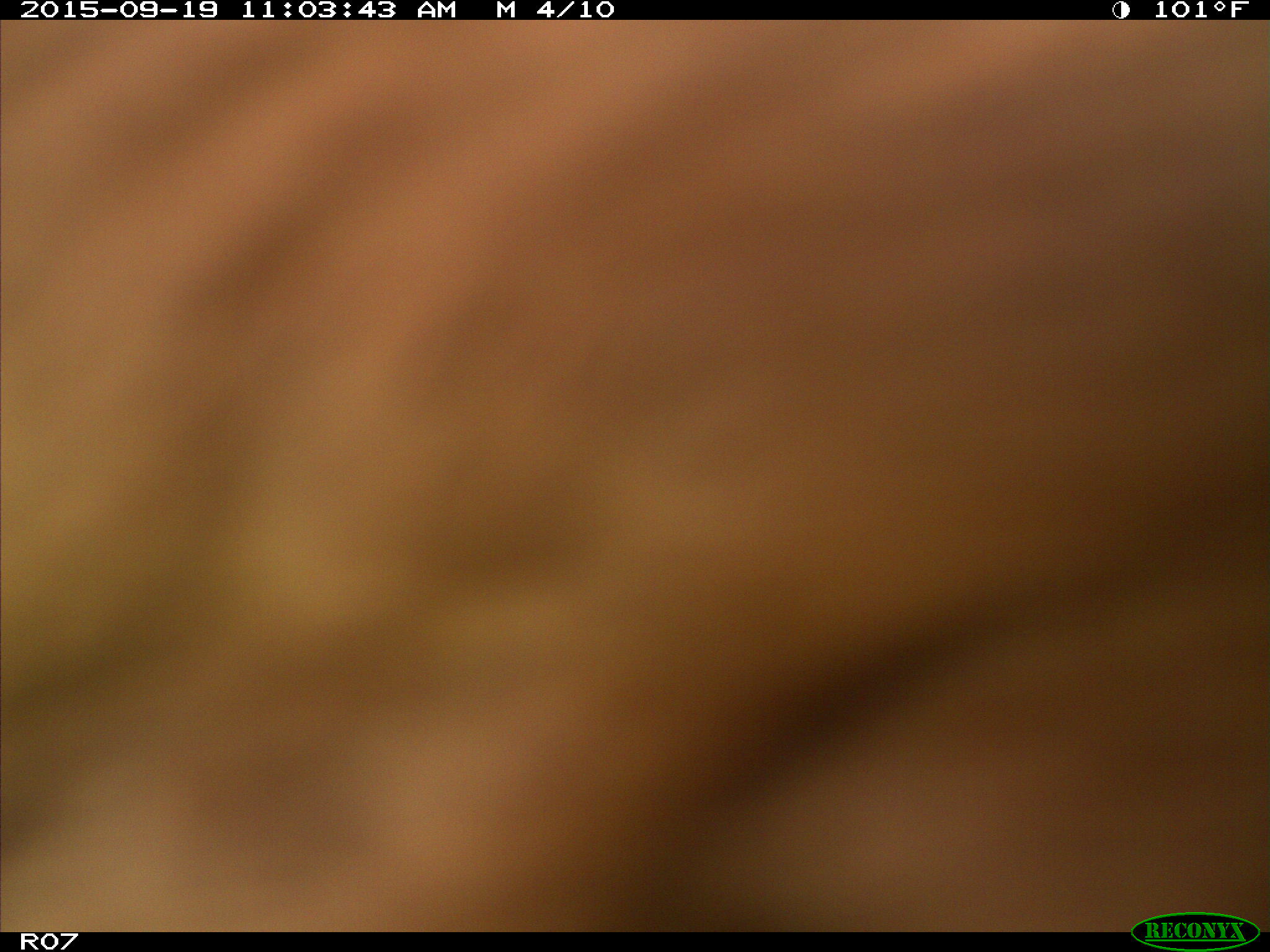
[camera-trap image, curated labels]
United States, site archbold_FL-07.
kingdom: Animalia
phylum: Chordata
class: Mammalia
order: Artiodactyla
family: Bovidae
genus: Bos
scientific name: Bos taurus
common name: domestic cow